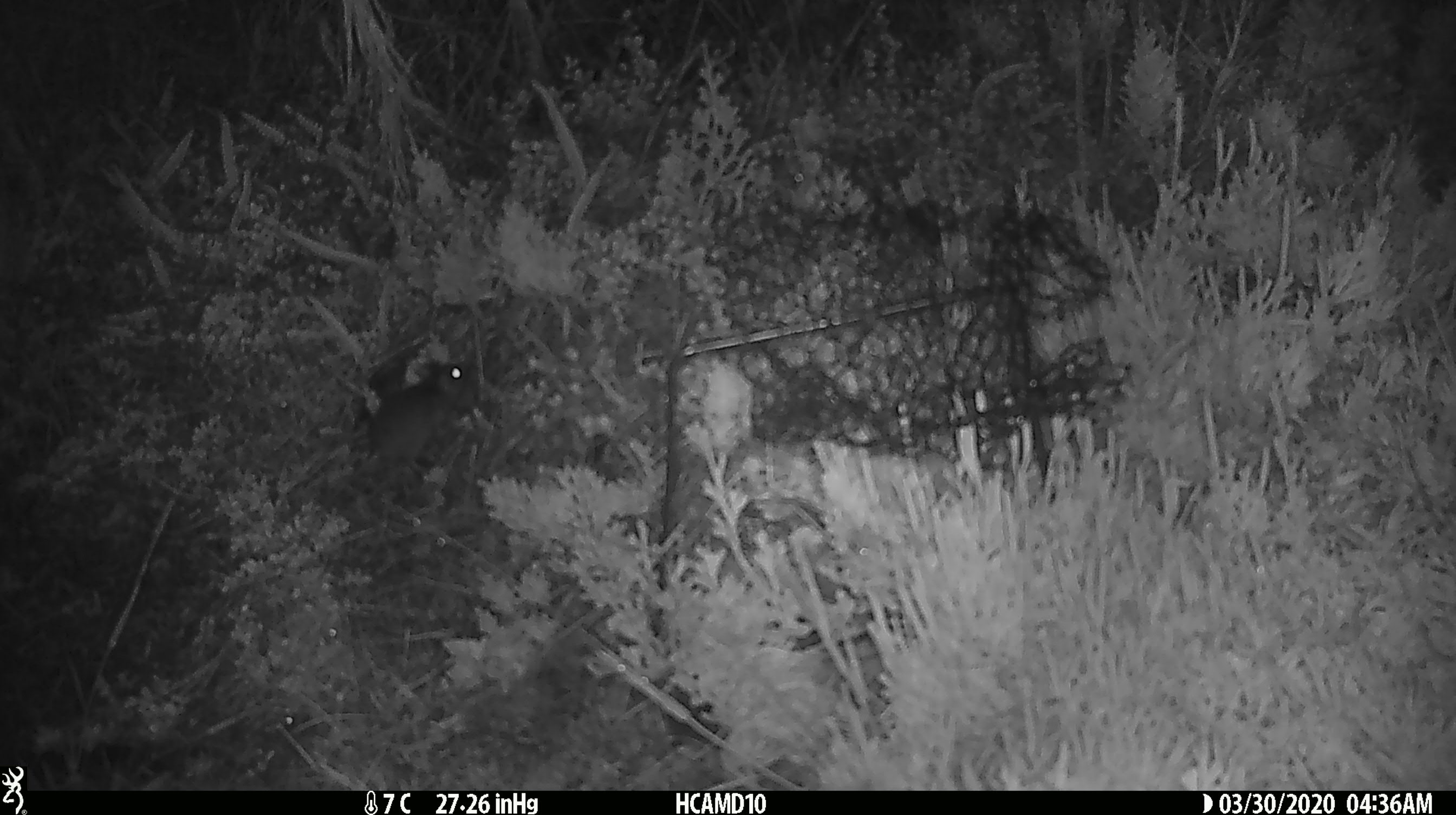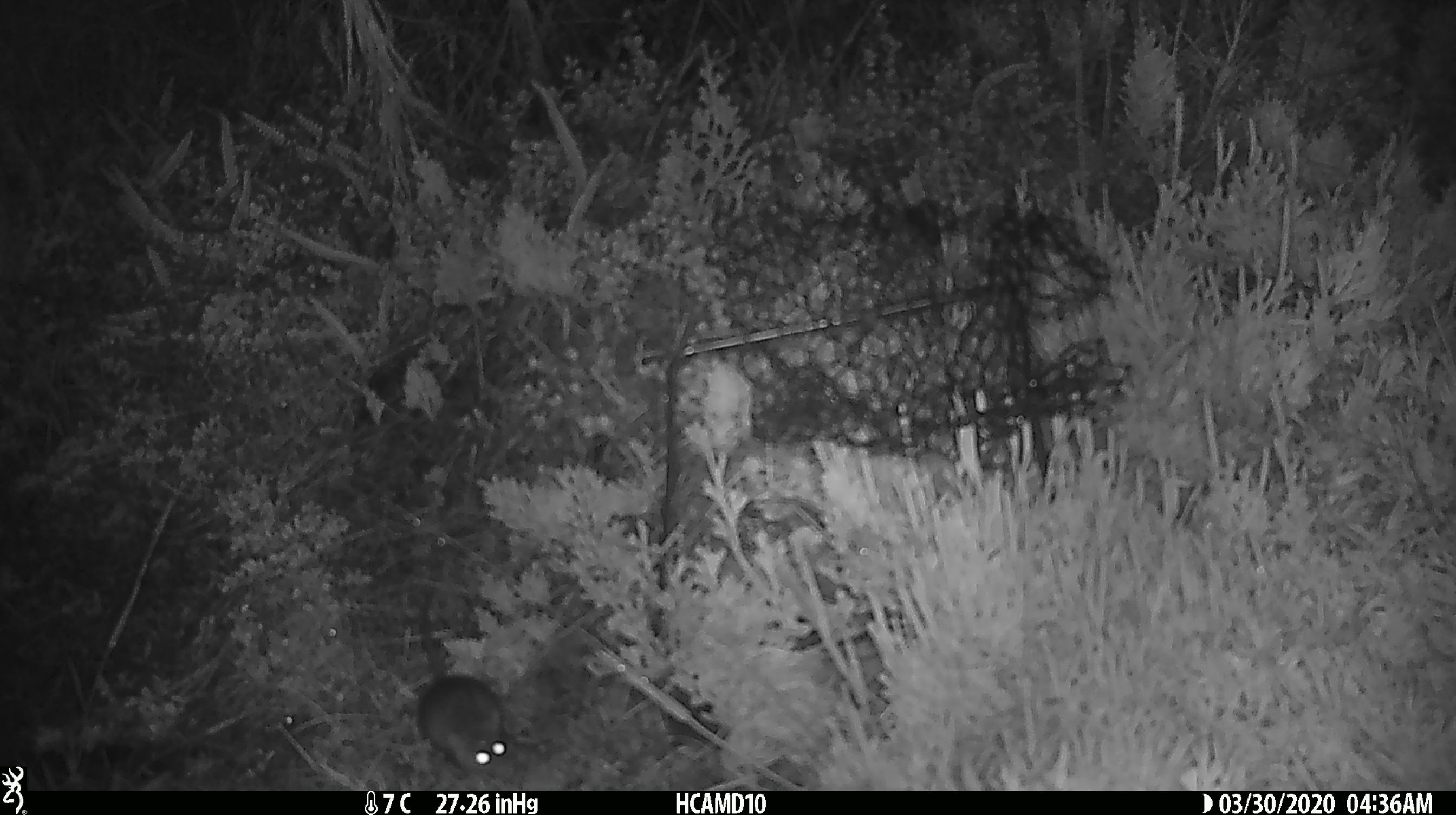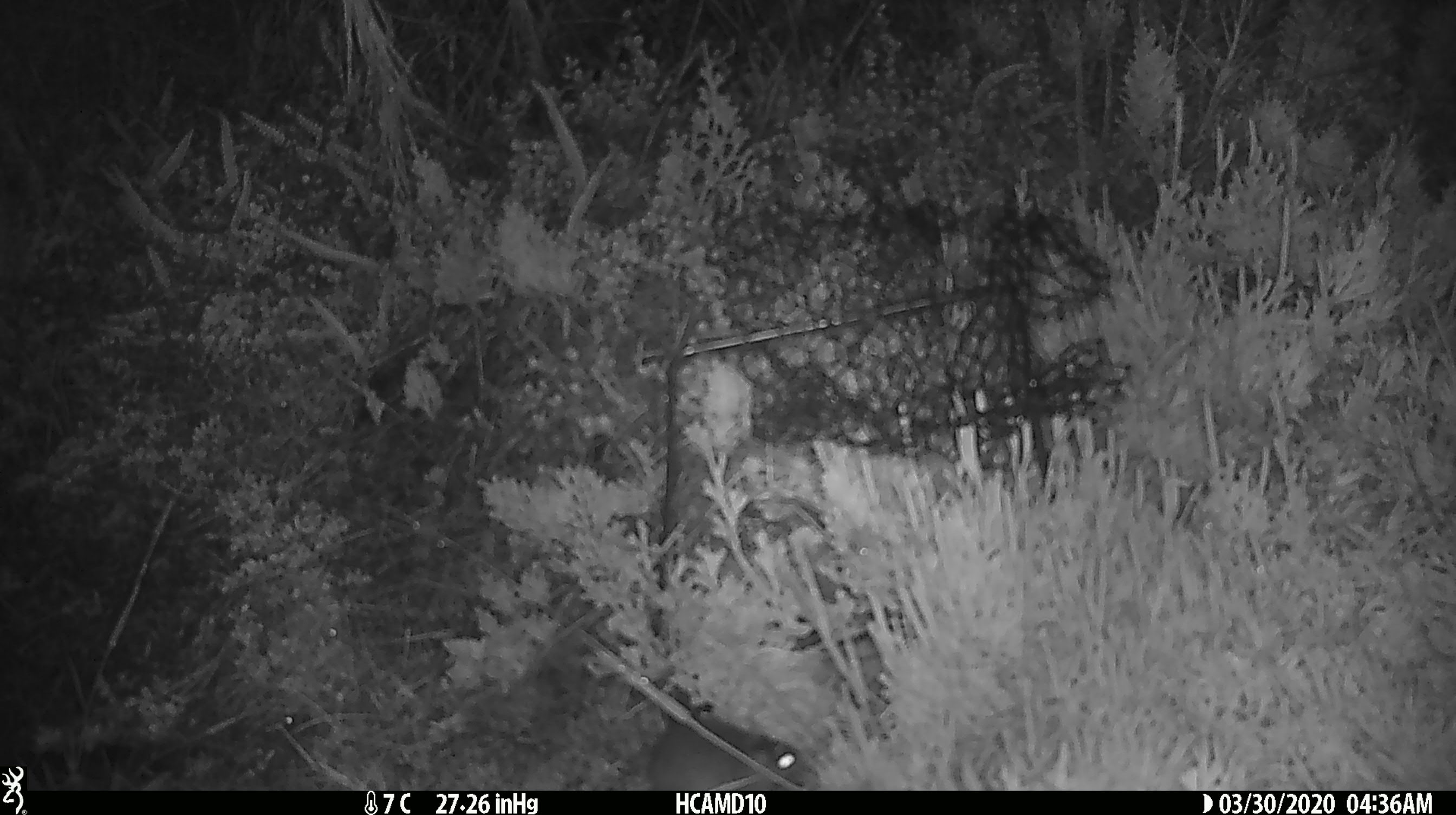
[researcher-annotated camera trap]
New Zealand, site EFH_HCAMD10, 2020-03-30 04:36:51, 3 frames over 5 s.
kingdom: Animalia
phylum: Chordata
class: Mammalia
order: Rodentia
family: Muridae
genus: Mus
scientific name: Mus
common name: mouse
Mouse (Mus).